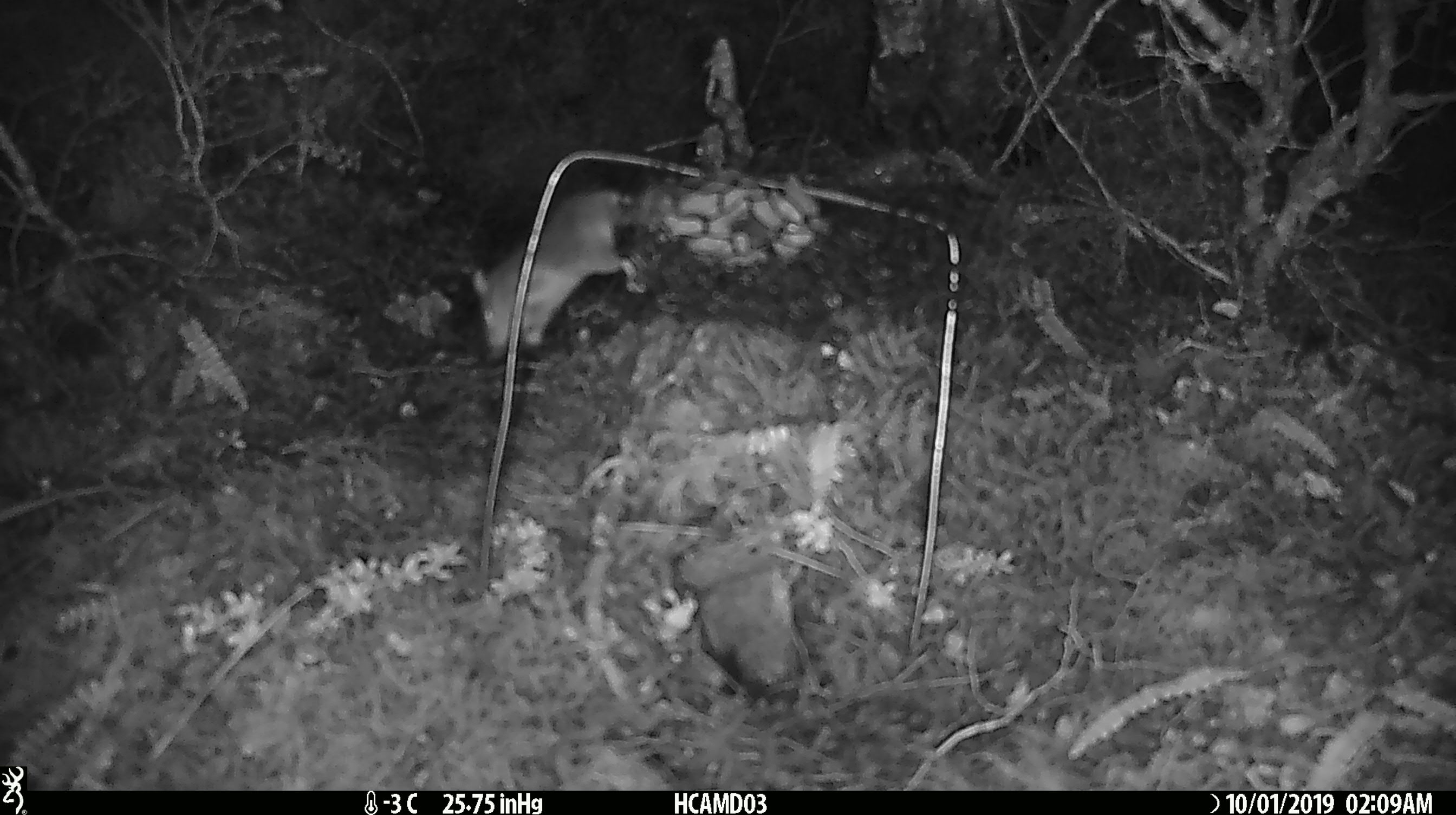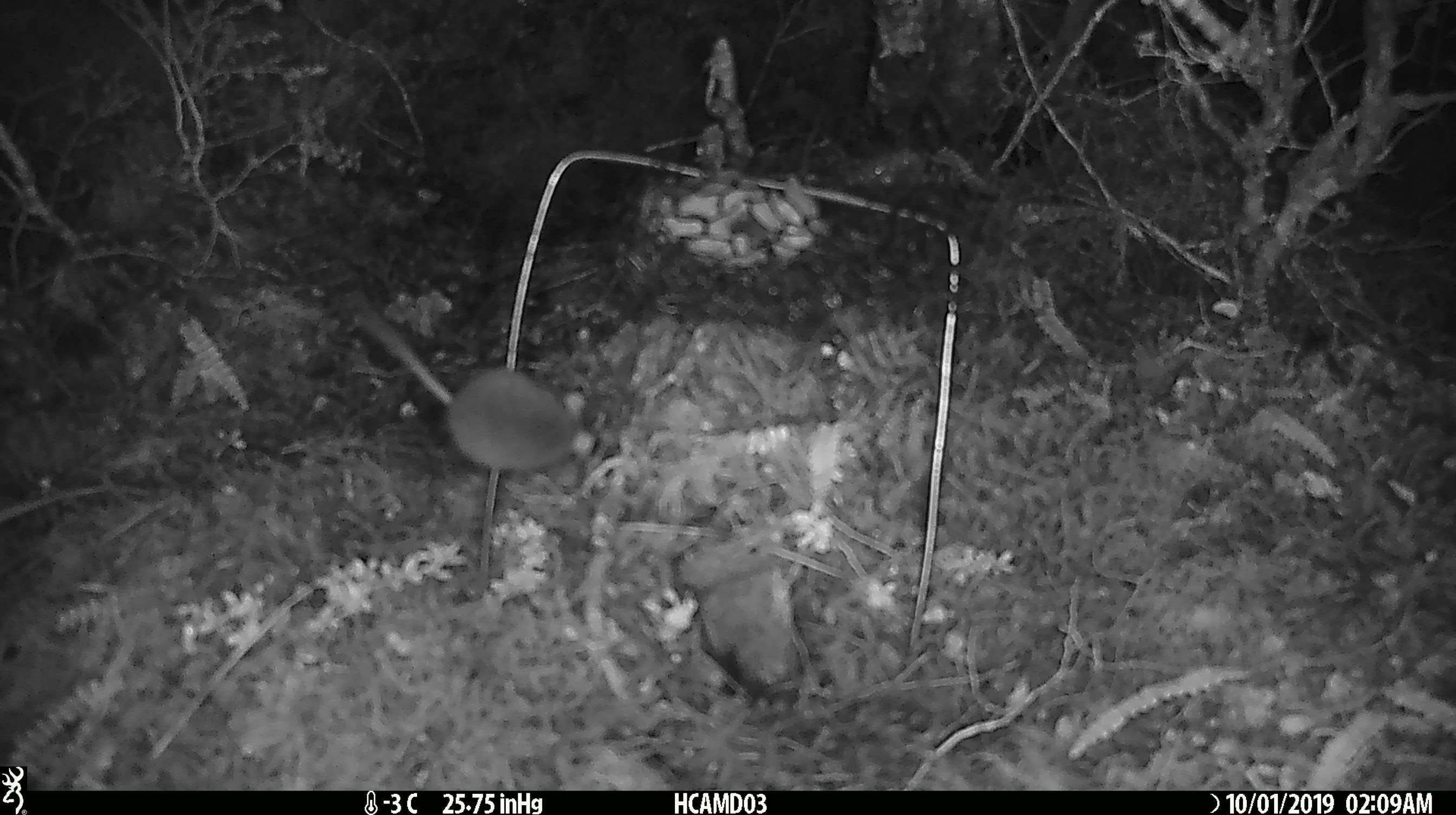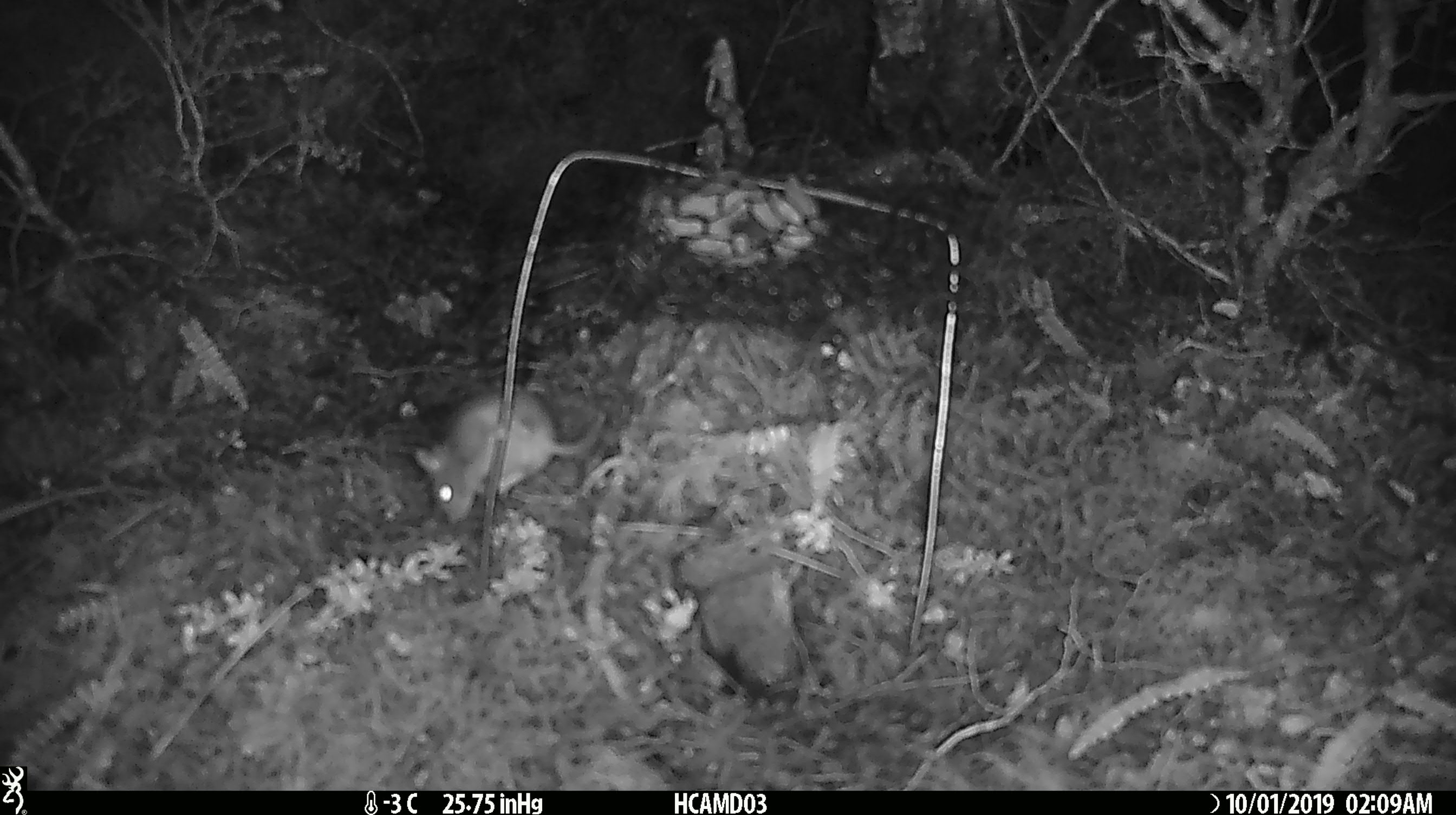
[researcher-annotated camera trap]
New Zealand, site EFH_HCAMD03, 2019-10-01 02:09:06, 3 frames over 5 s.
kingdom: Animalia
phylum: Chordata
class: Mammalia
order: Rodentia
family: Muridae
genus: Mus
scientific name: Mus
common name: mouse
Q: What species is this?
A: Mouse (Mus).